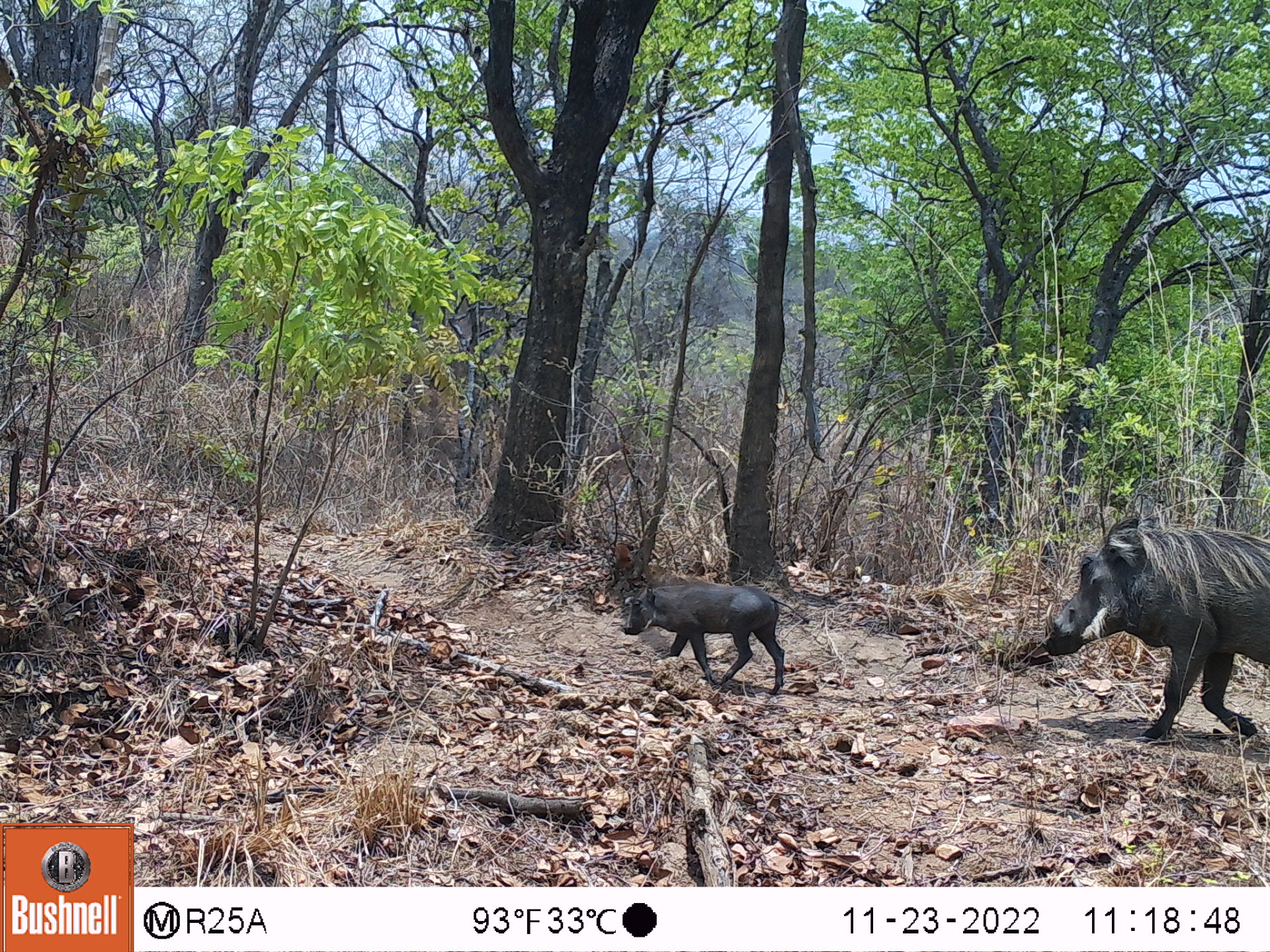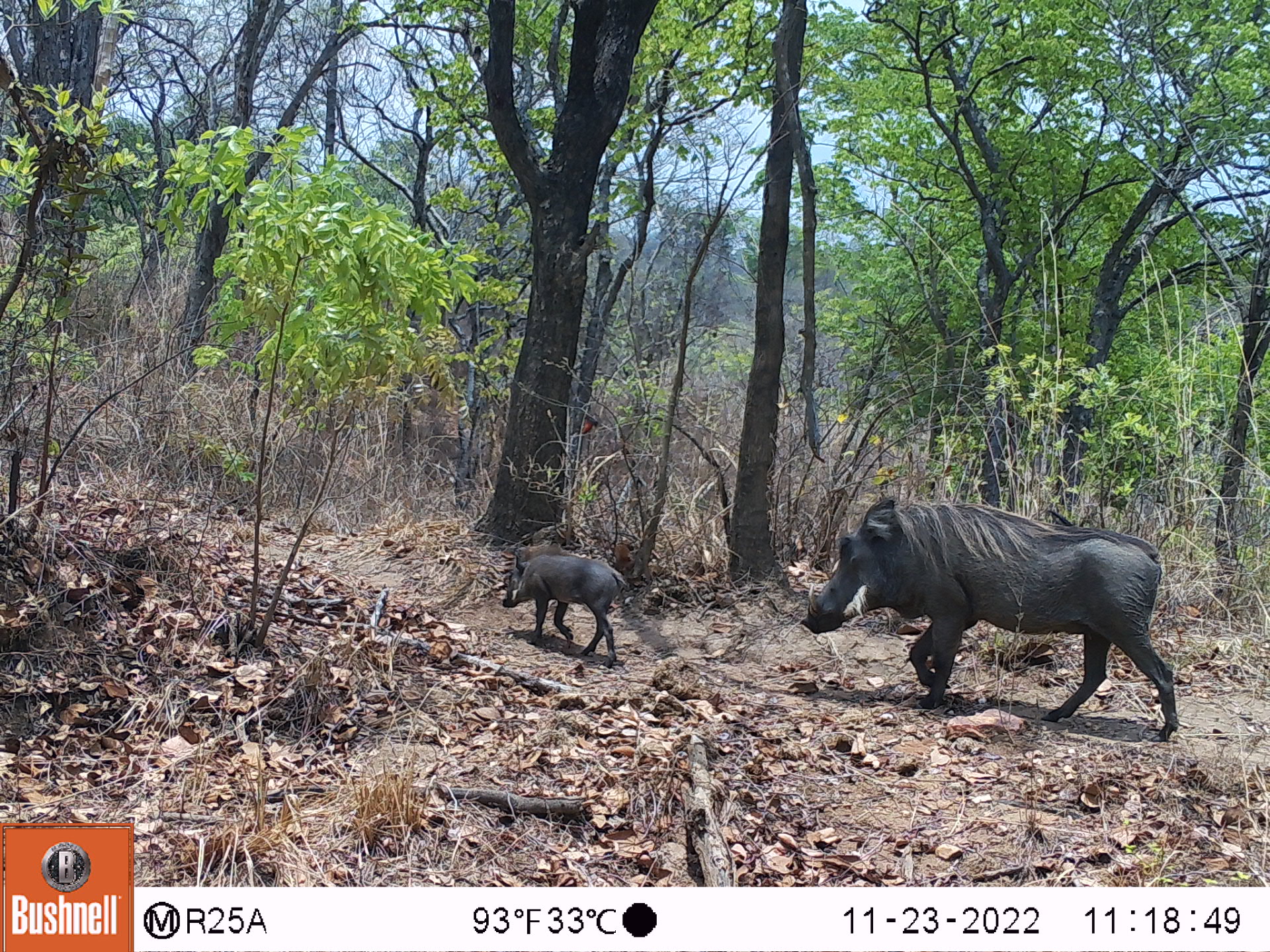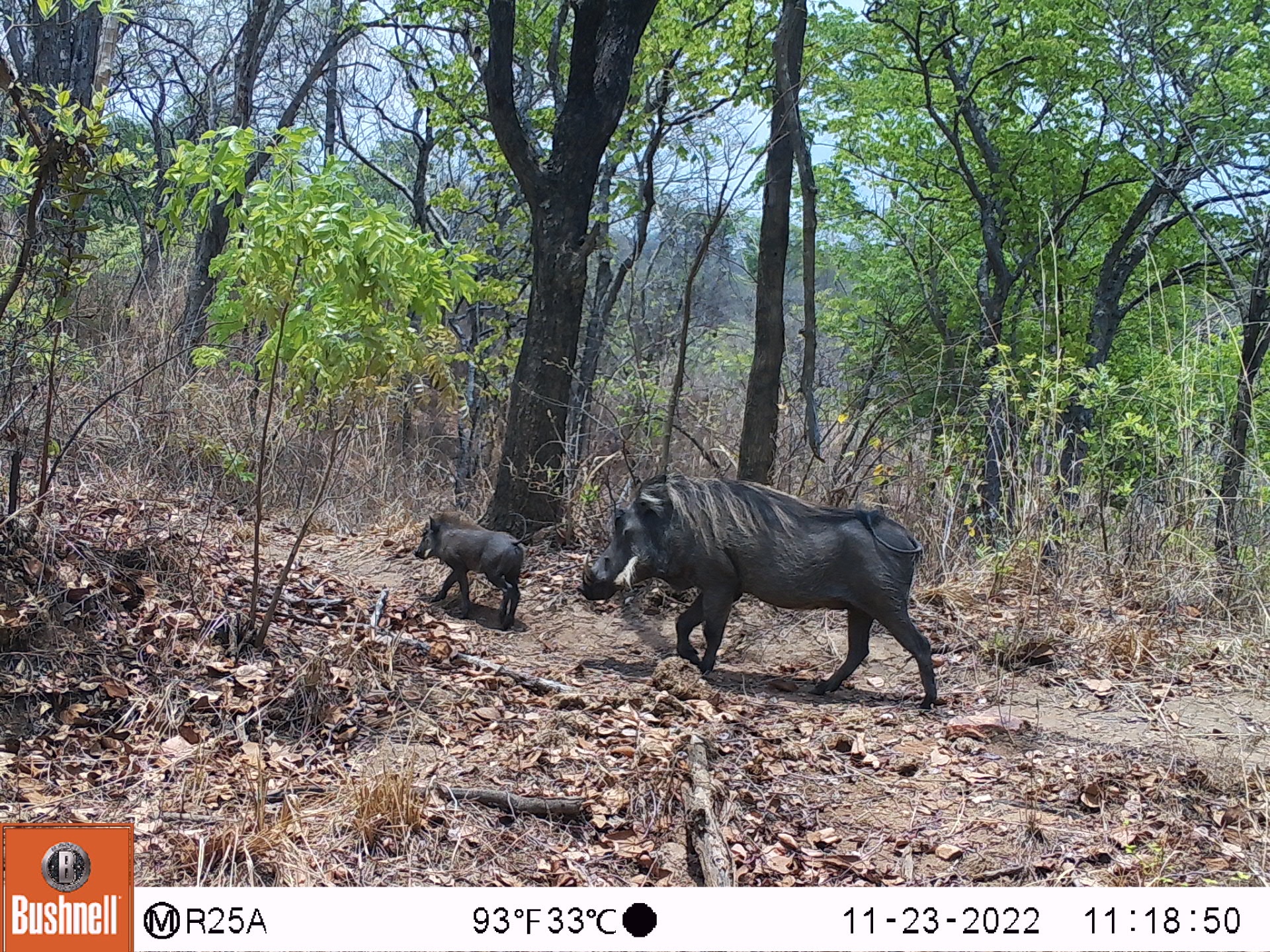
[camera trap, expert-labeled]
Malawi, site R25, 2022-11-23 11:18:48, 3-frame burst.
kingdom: Animalia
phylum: Chordata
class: Mammalia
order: Artiodactyla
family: Suidae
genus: Phacochoerus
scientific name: Phacochoerus africanus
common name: common warthog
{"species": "common warthog (Phacochoerus africanus)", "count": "2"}